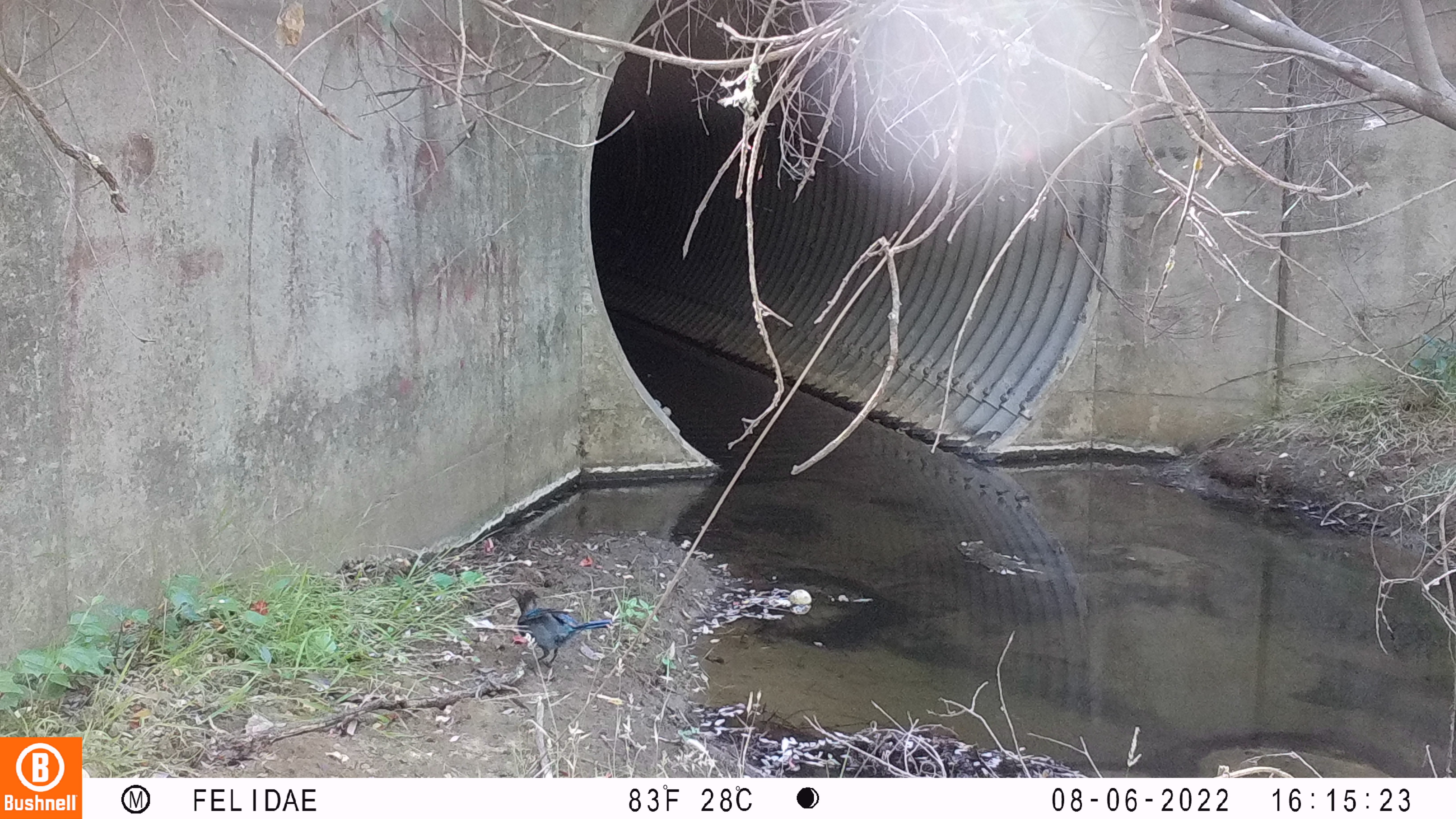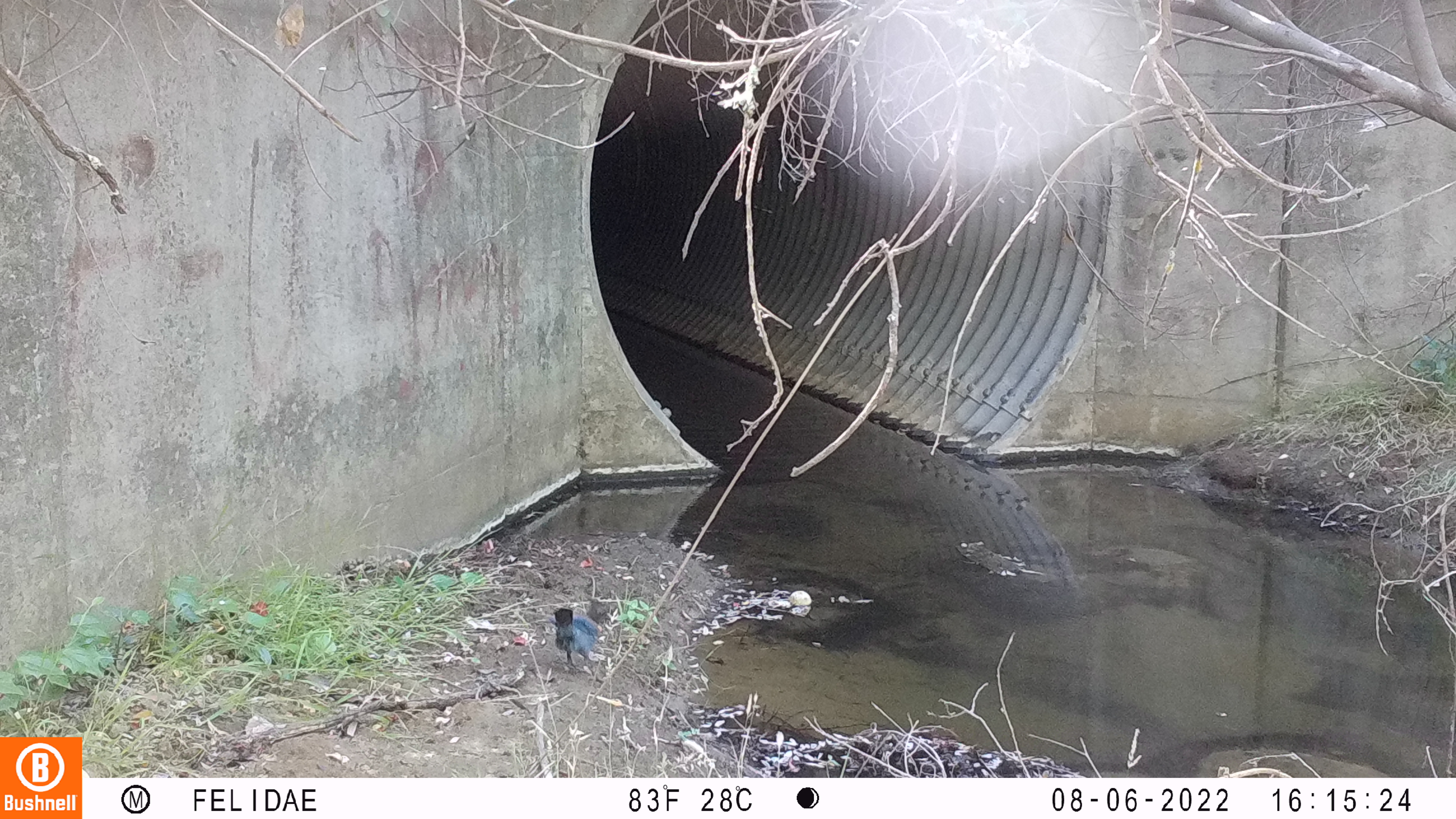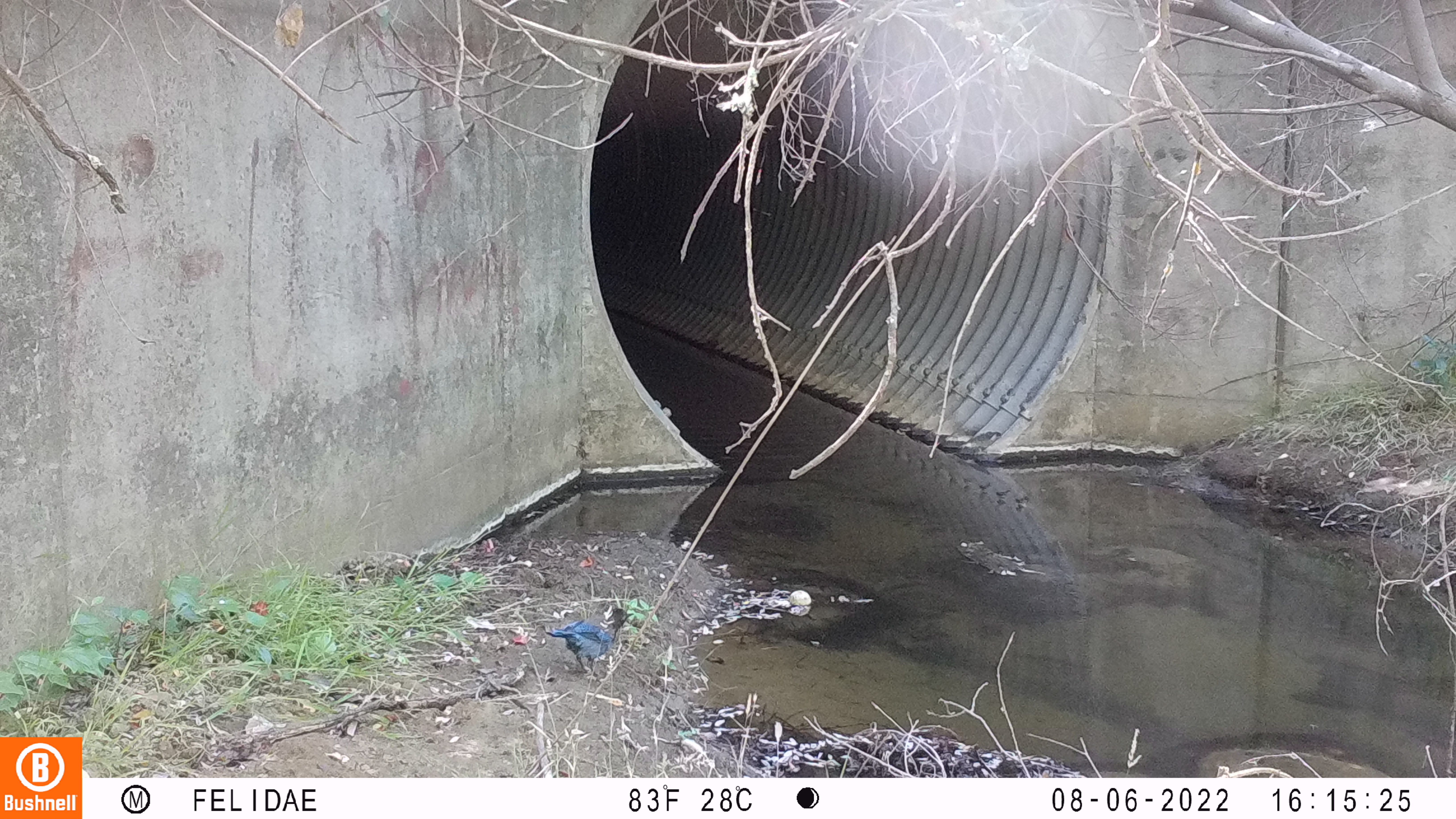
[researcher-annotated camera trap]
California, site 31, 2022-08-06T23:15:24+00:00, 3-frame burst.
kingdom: Animalia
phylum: Chordata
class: Aves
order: Passeriformes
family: Corvidae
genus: Cyanocitta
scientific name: Cyanocitta stelleri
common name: steller's jay